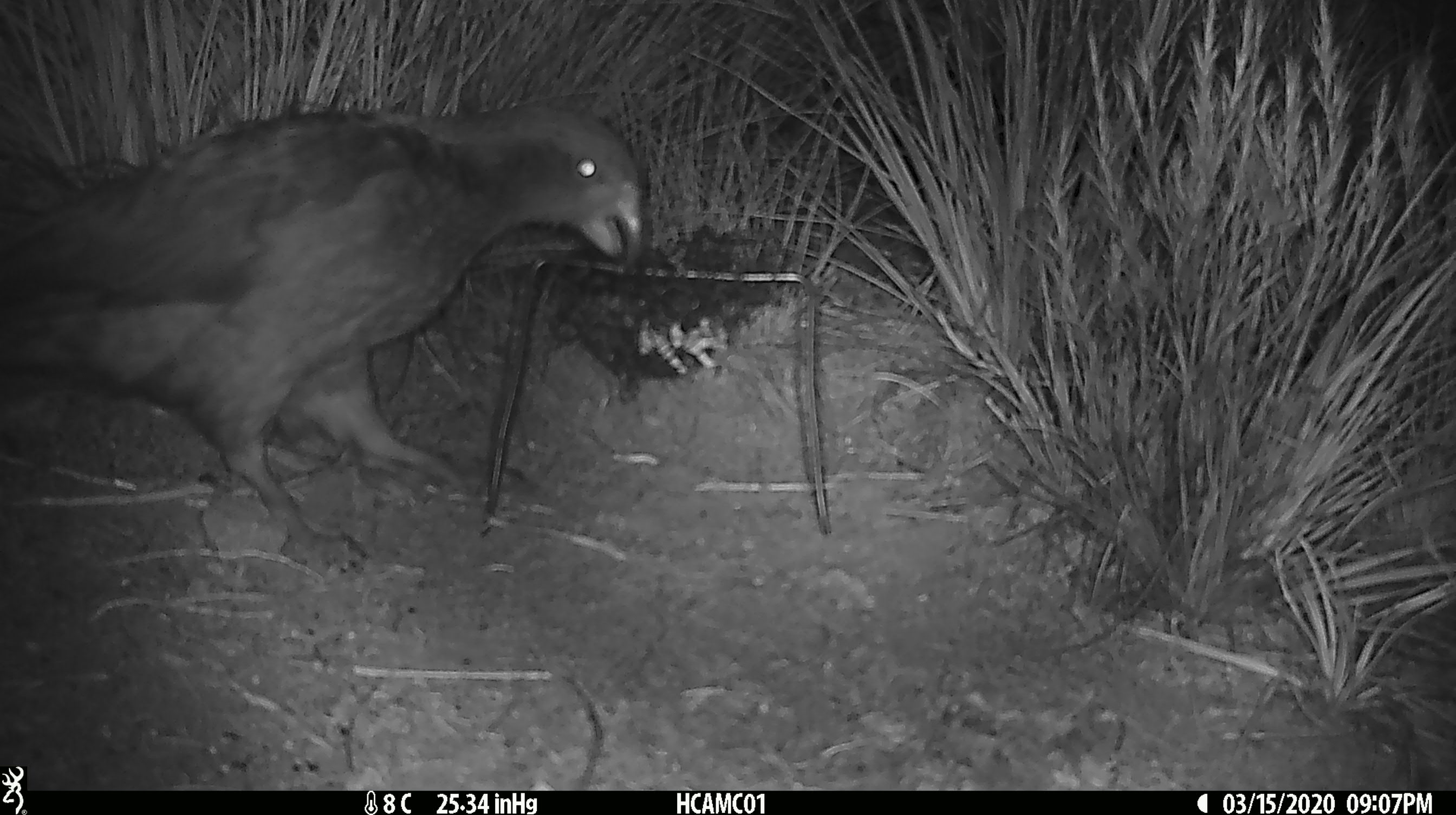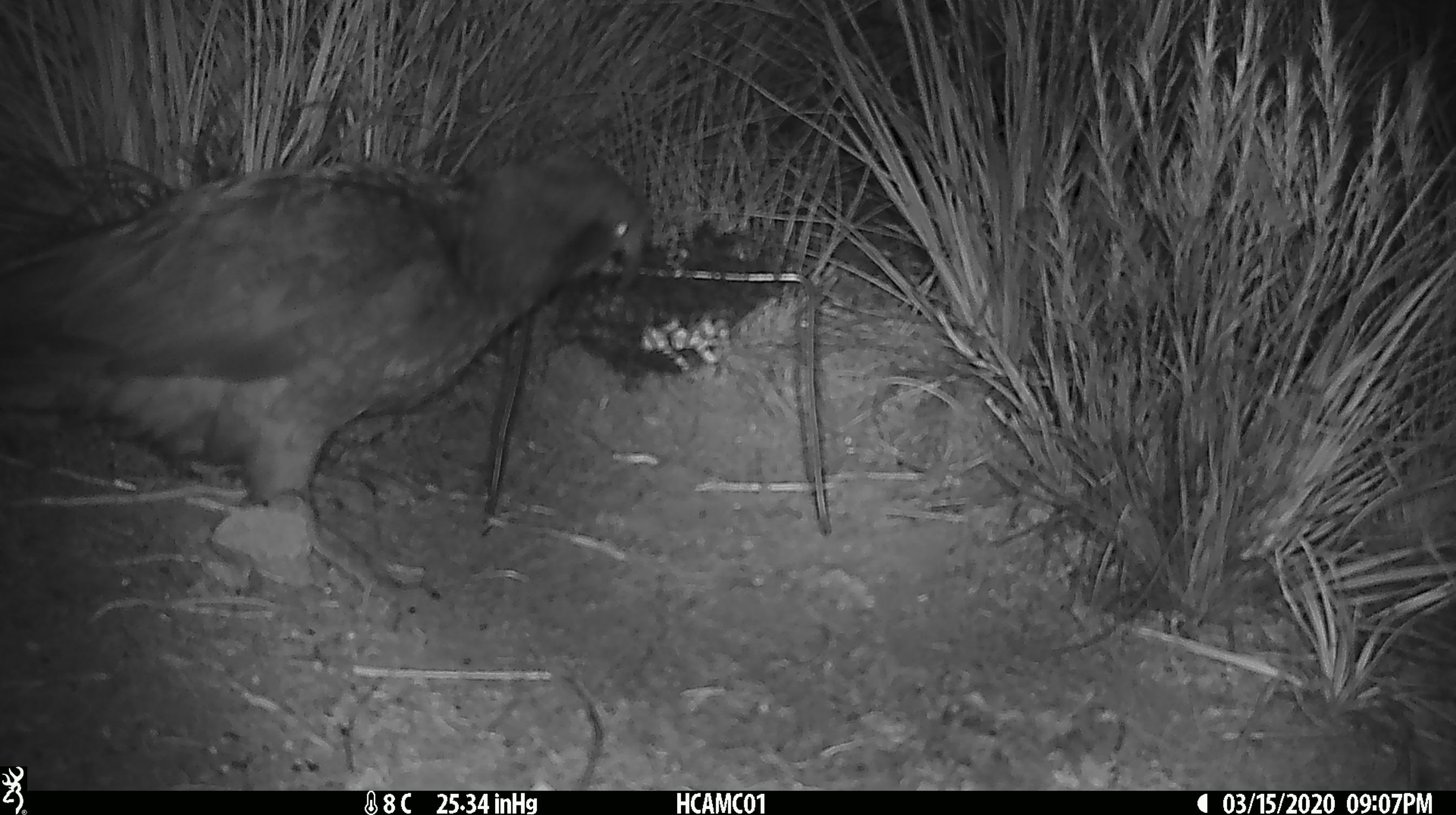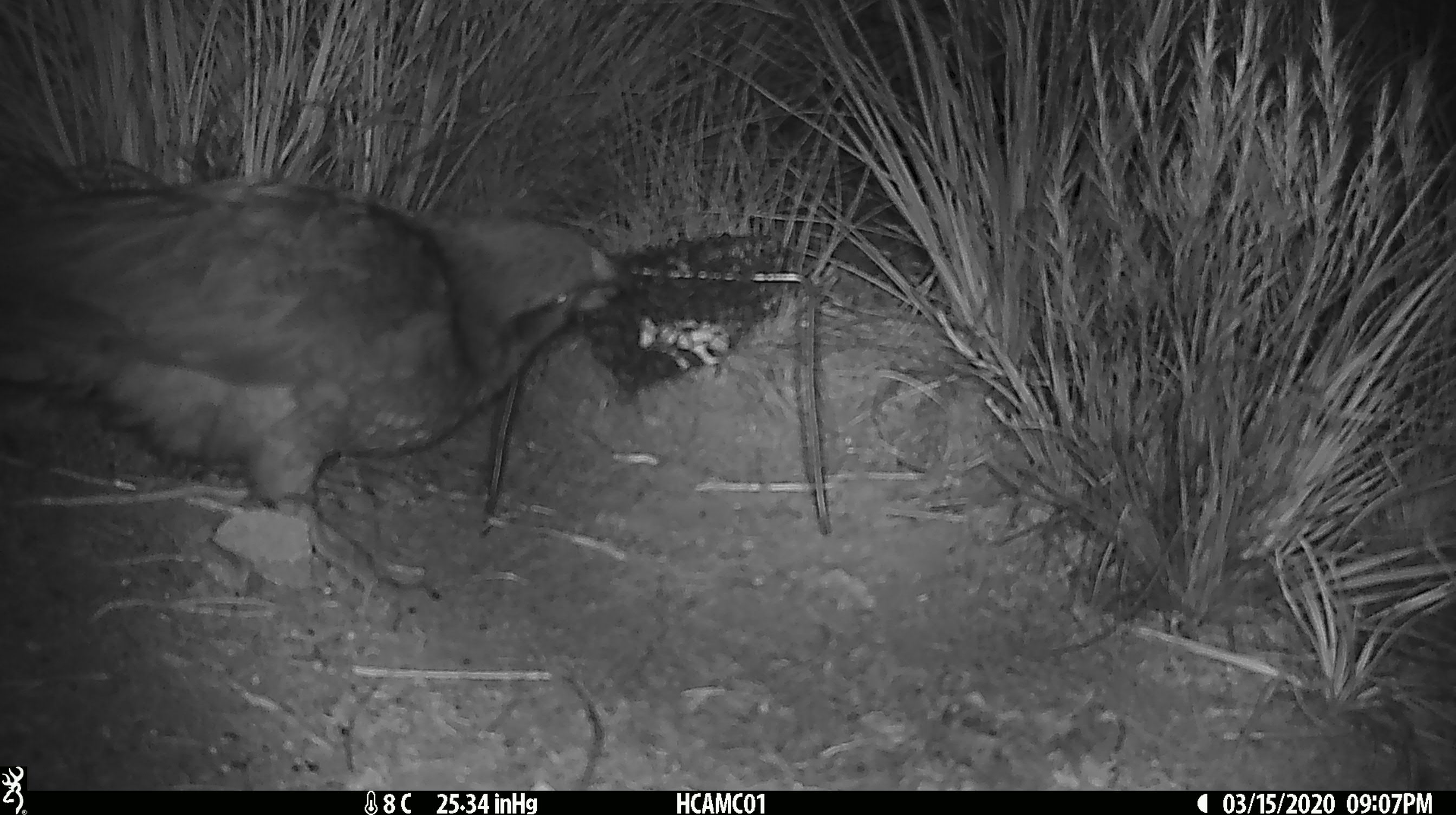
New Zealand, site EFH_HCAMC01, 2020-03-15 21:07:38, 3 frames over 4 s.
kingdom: Animalia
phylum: Chordata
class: Aves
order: Psittaciformes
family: Strigopidae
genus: Nestor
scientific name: Nestor notabilis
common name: kea